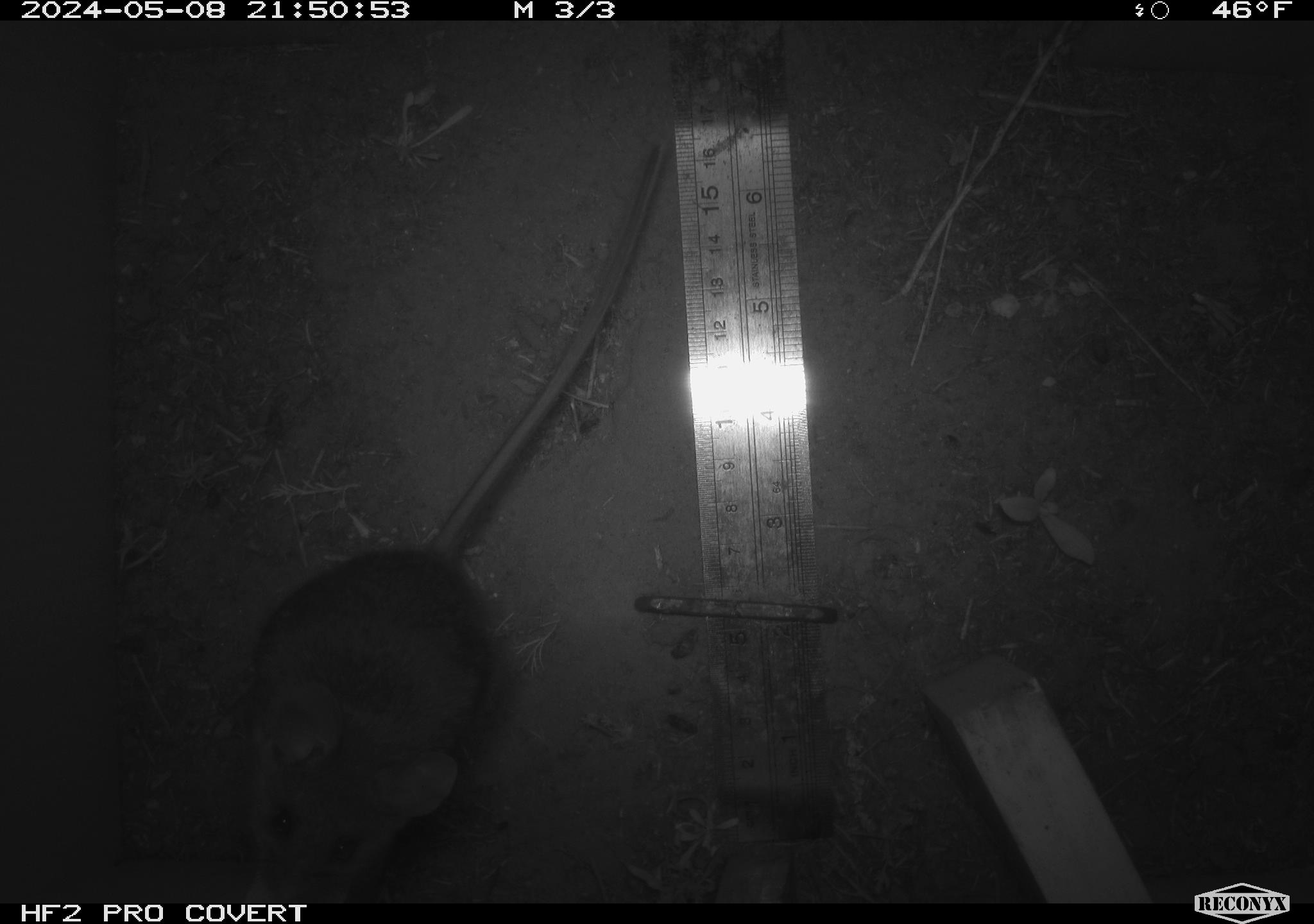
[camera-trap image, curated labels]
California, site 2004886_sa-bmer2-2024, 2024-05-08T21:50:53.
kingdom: Animalia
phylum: Chordata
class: Mammalia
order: Rodentia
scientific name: Rodentia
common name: mouse species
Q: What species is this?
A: Mouse species (Rodentia).